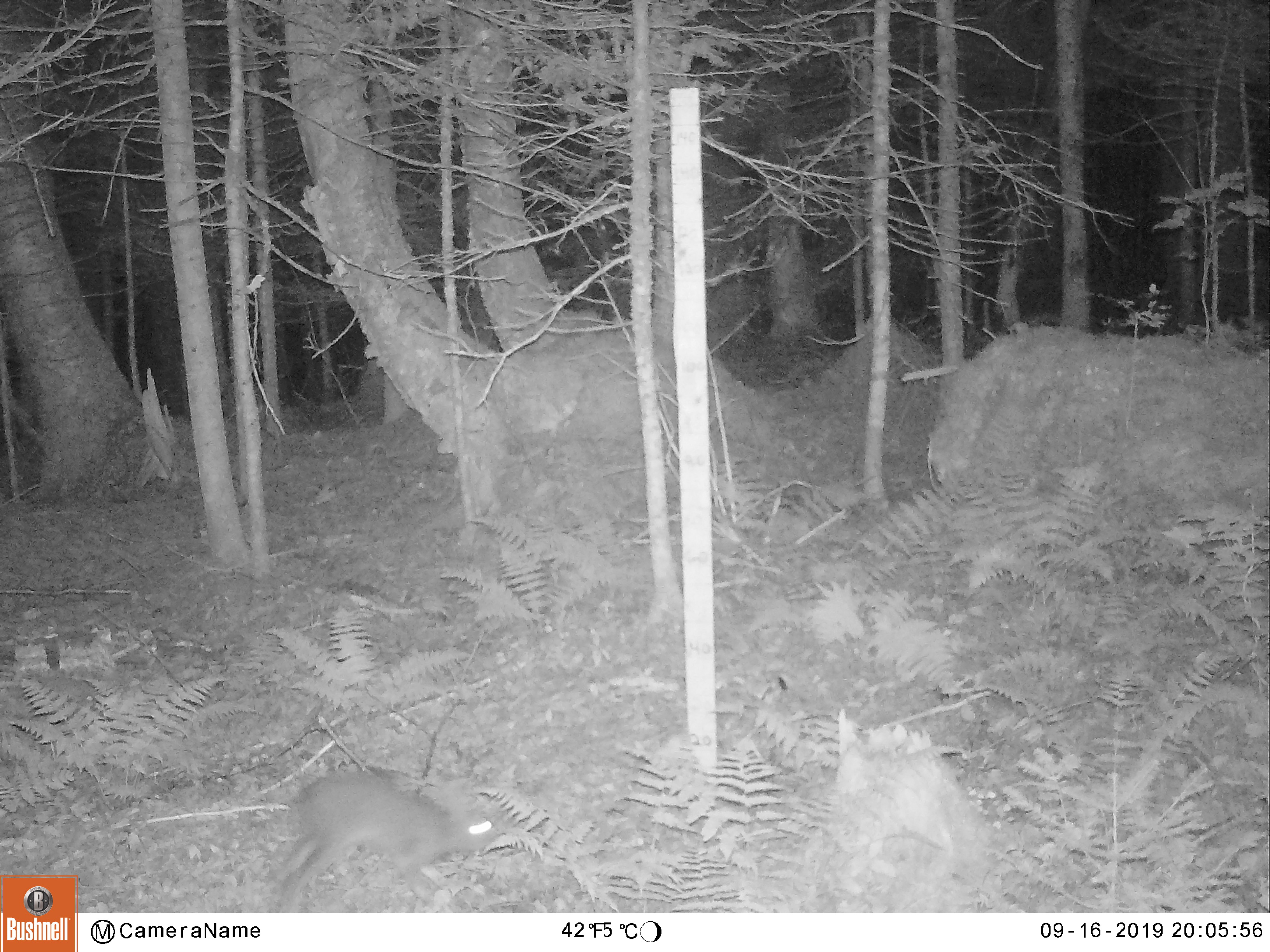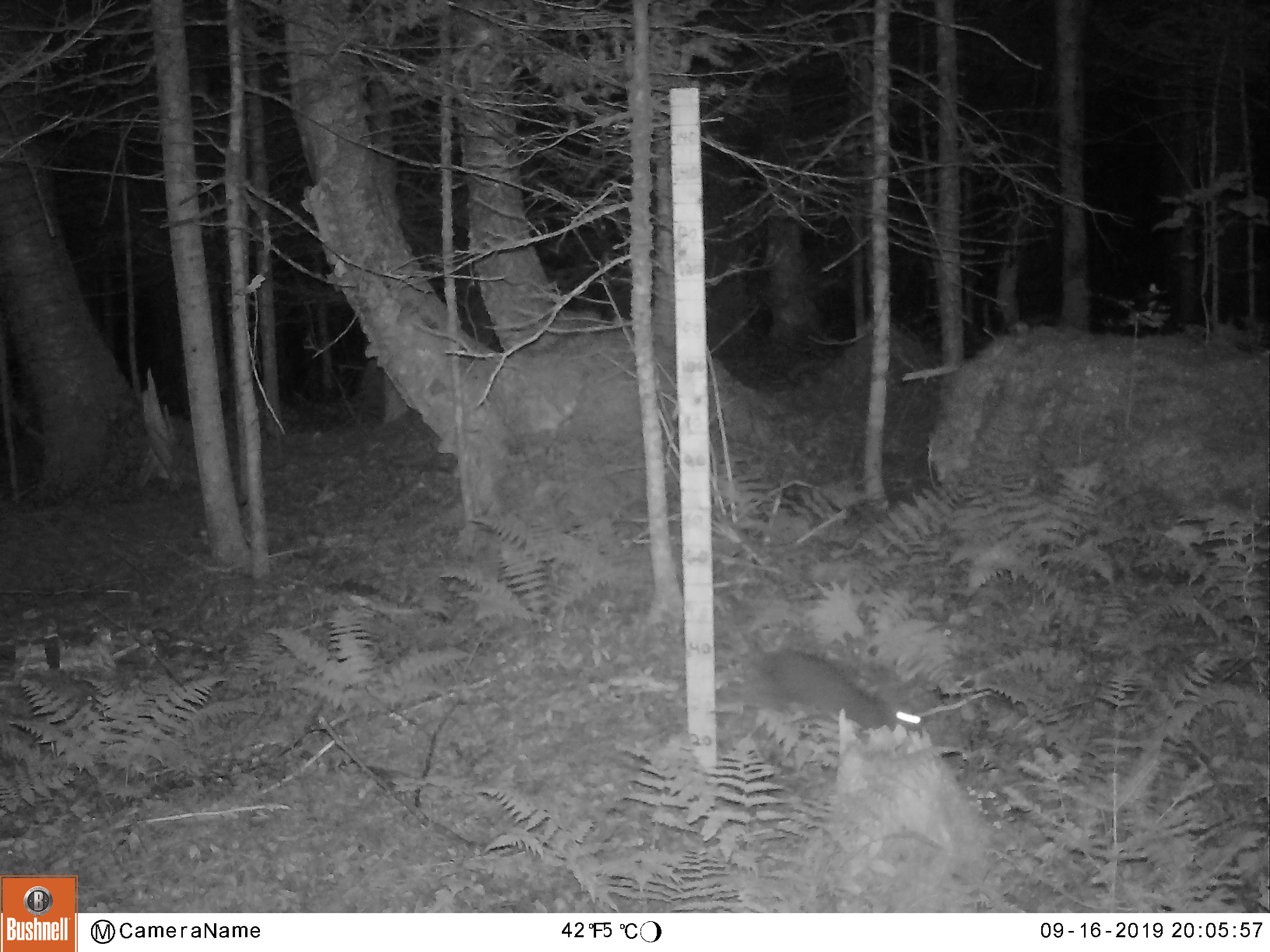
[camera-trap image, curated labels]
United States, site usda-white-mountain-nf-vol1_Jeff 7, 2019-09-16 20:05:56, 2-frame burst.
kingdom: Animalia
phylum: Chordata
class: Mammalia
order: Lagomorpha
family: Leporidae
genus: Lepus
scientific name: Lepus americanus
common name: snowshoe hare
Snowshoe hare (Lepus americanus).